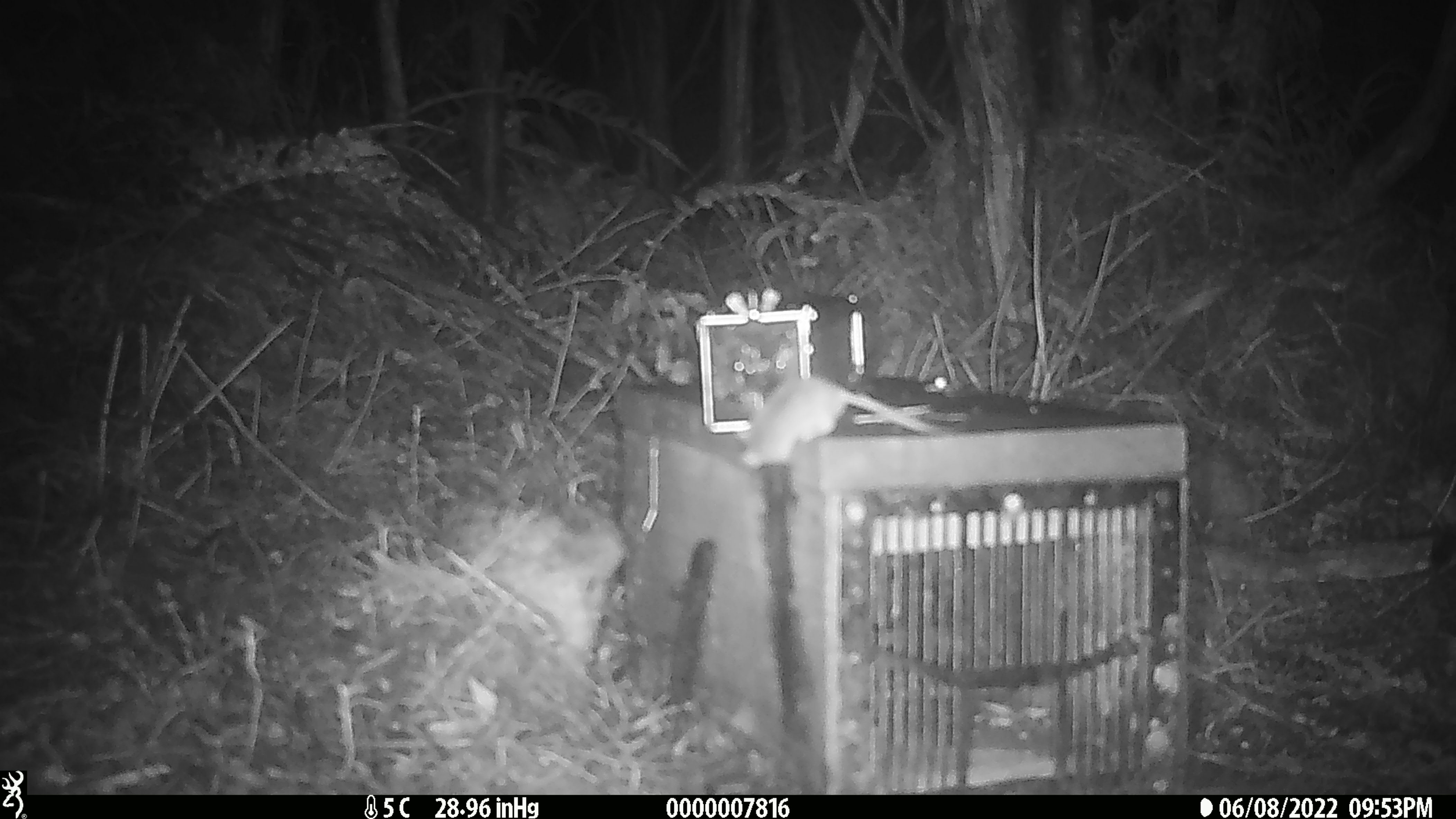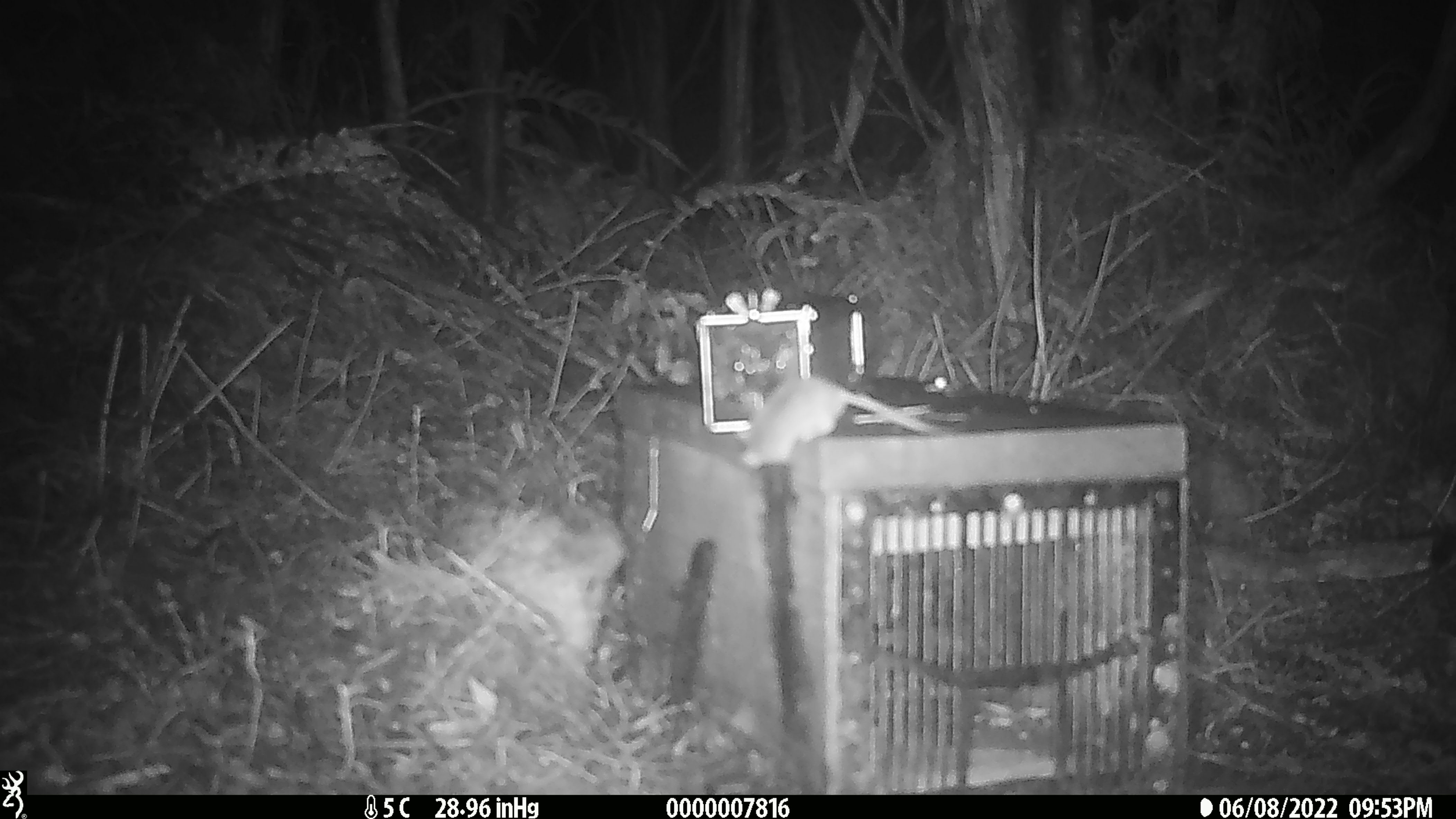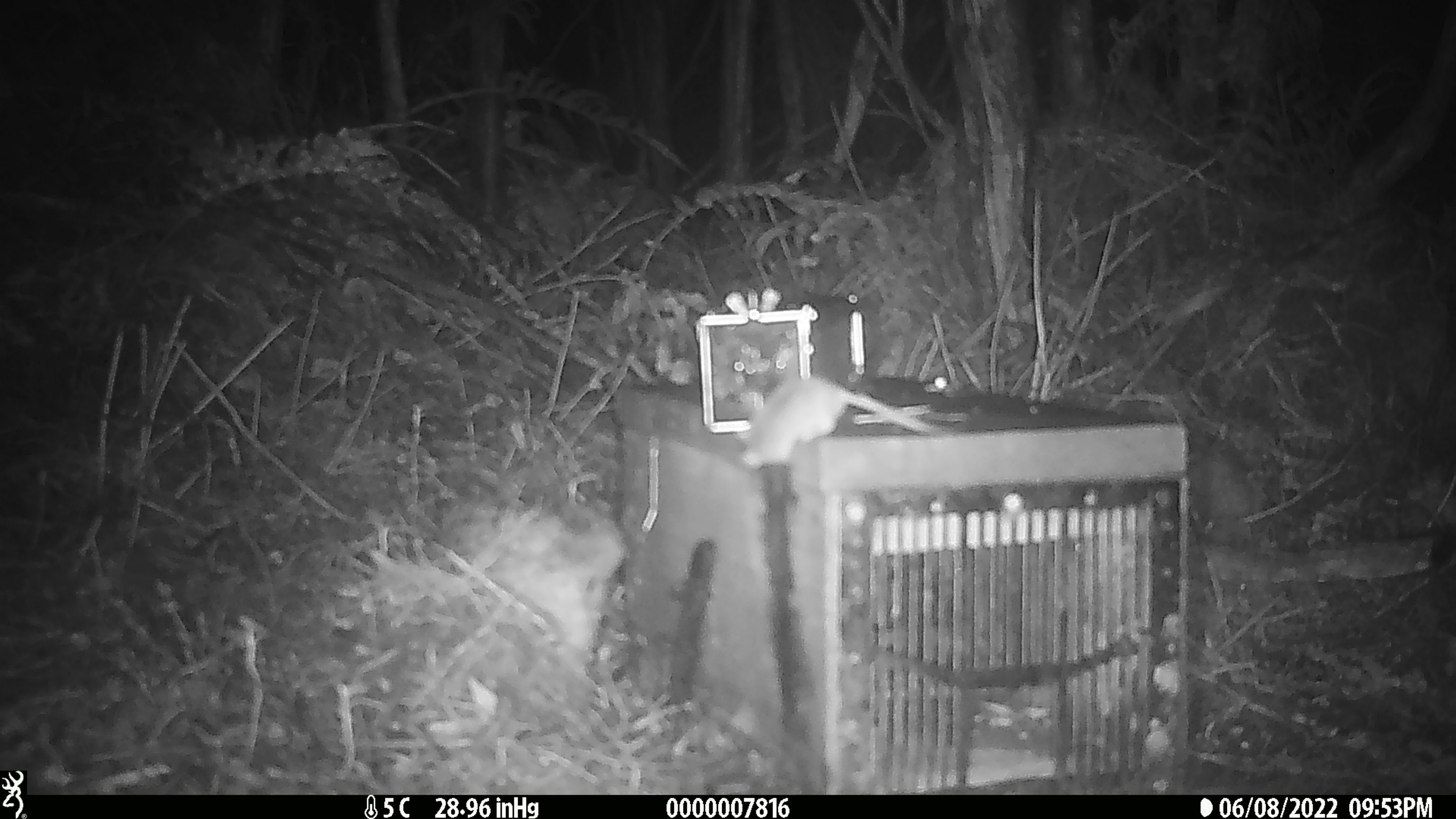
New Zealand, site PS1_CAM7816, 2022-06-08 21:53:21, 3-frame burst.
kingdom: Animalia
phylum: Chordata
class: Mammalia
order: Rodentia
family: Muridae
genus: Mus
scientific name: Mus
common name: mouse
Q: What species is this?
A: Mouse (Mus).